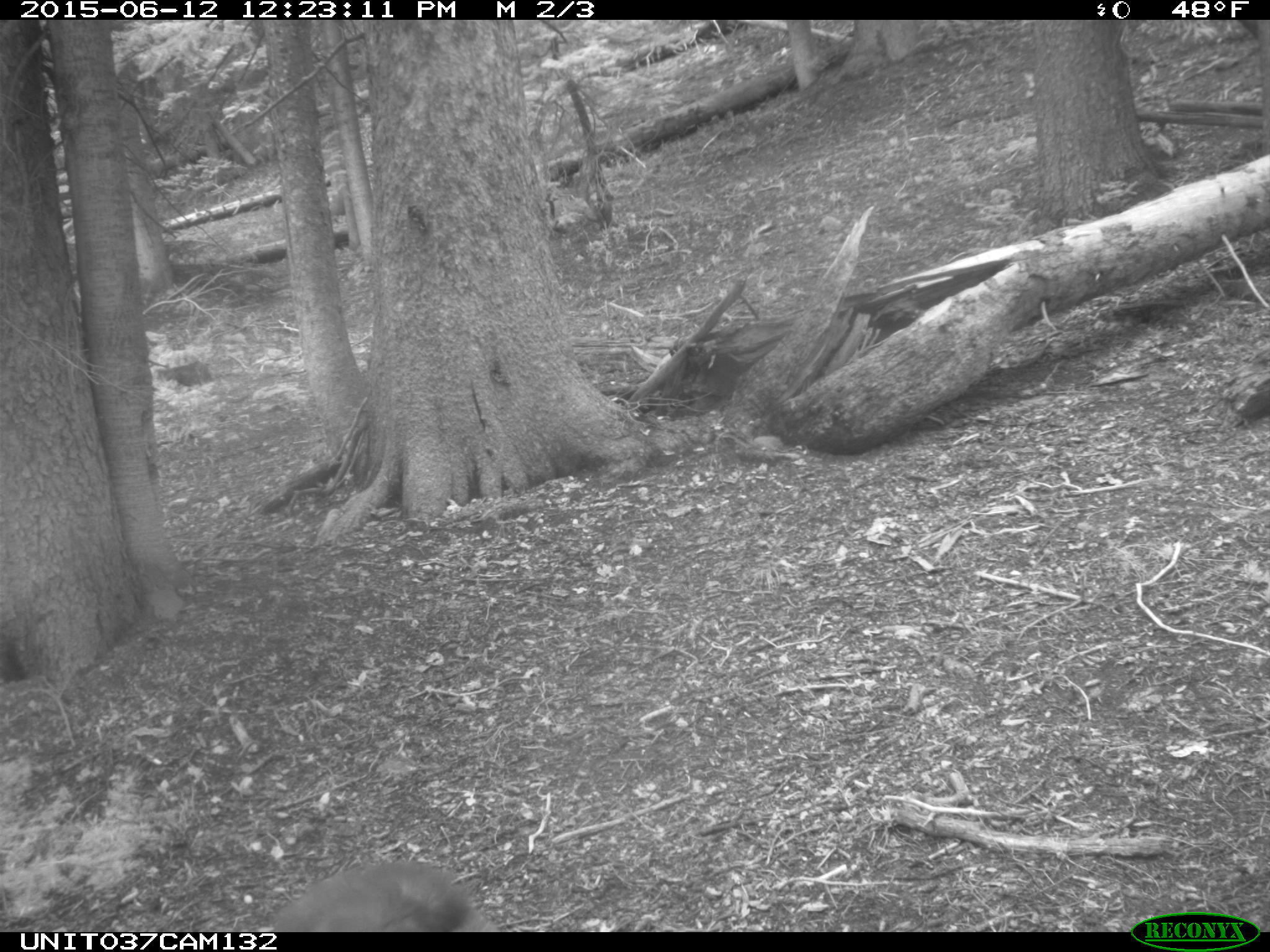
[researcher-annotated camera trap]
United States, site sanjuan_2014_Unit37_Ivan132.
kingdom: Animalia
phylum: Chordata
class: Mammalia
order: Carnivora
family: Ursidae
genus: Ursus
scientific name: Ursus americanus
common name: american black bear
Ursus americanus (american black bear).